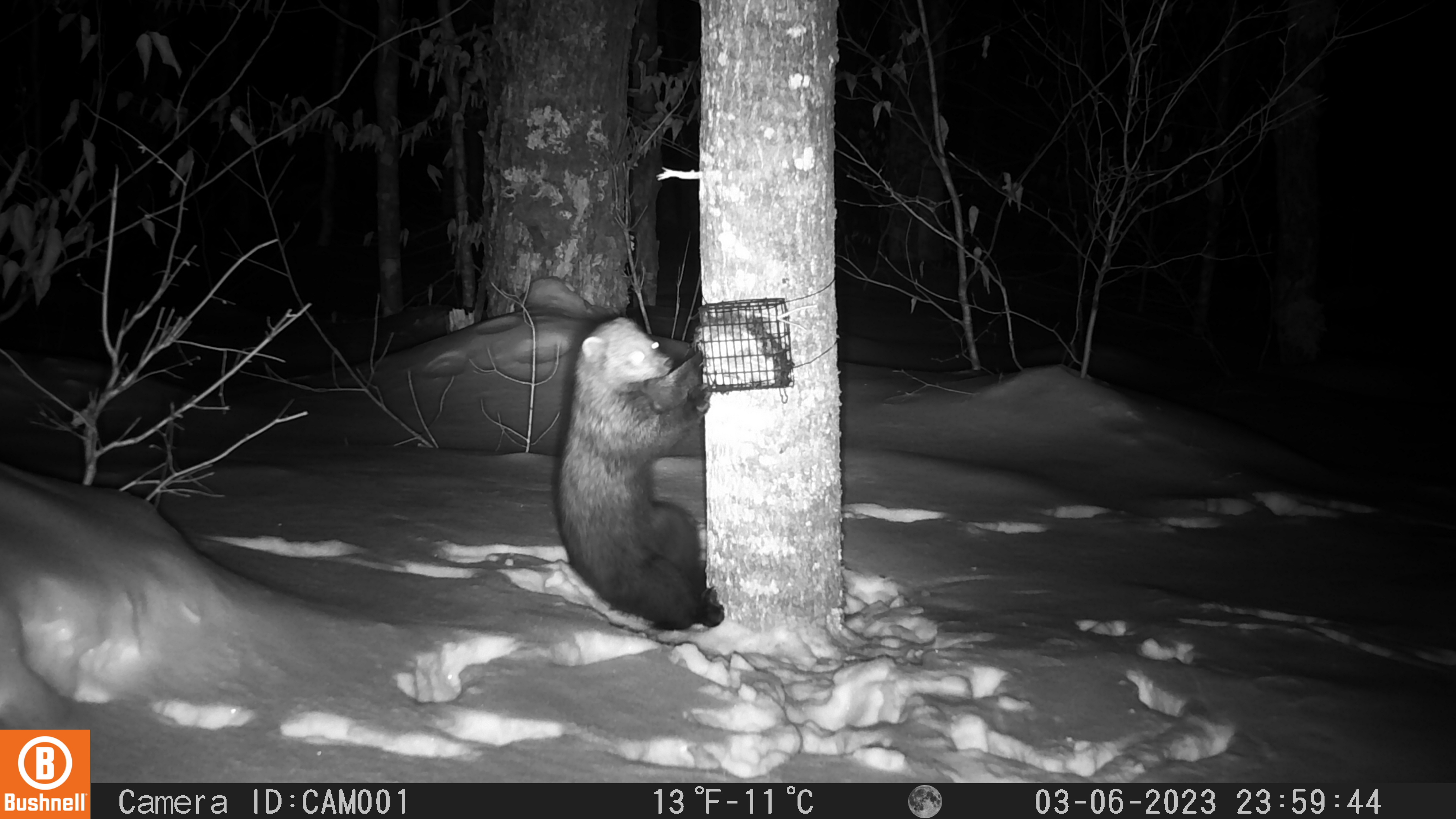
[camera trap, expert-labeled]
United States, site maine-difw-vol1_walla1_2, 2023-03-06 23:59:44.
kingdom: Animalia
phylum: Chordata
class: Mammalia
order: Carnivora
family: Mustelidae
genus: Pekania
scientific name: Pekania pennanti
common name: fisher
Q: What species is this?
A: Fisher (Pekania pennanti).